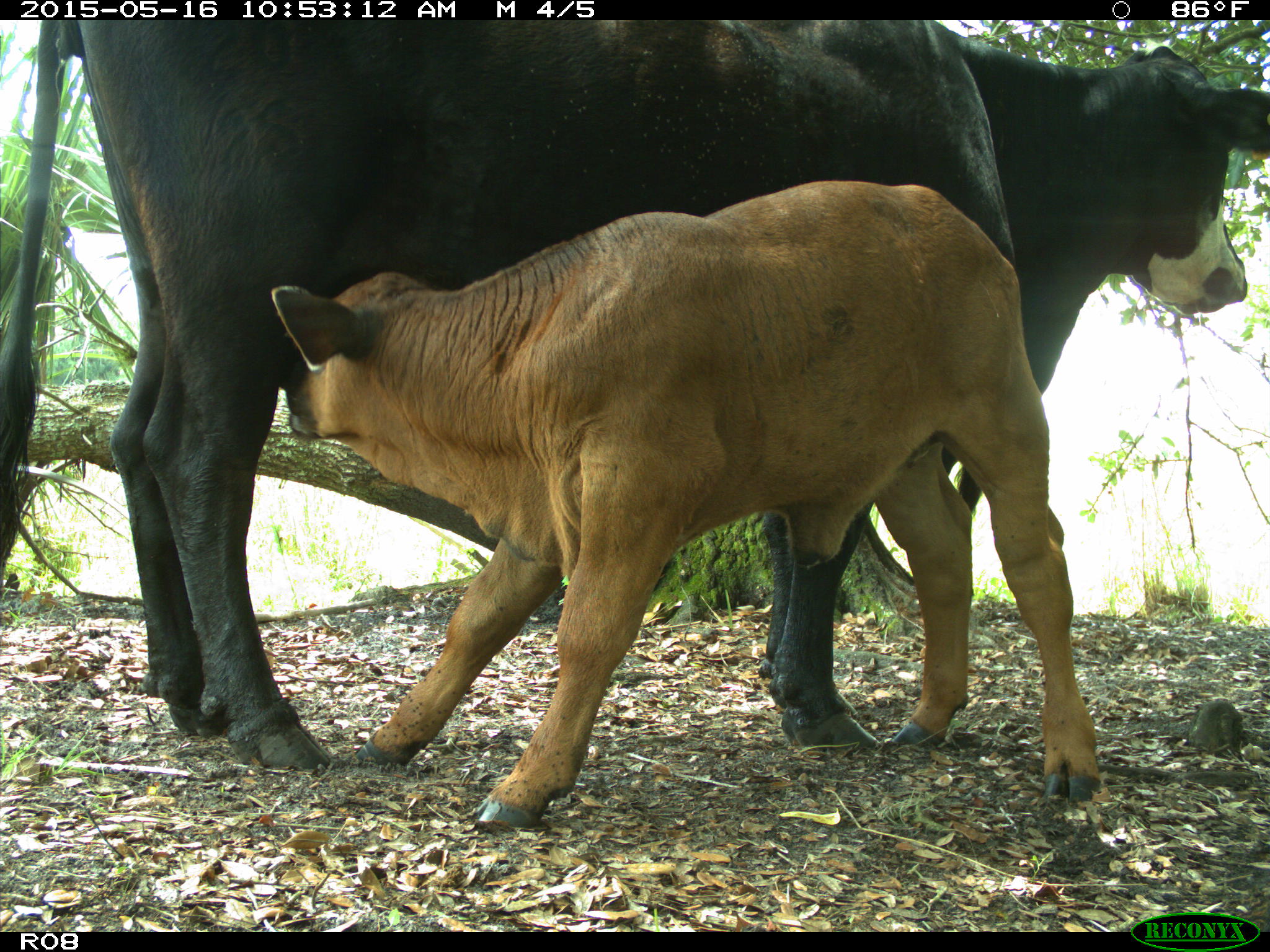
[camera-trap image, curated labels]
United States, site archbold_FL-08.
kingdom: Animalia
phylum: Chordata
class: Mammalia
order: Artiodactyla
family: Bovidae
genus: Bos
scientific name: Bos taurus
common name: domestic cow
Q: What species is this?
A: Bos taurus (domestic cow).